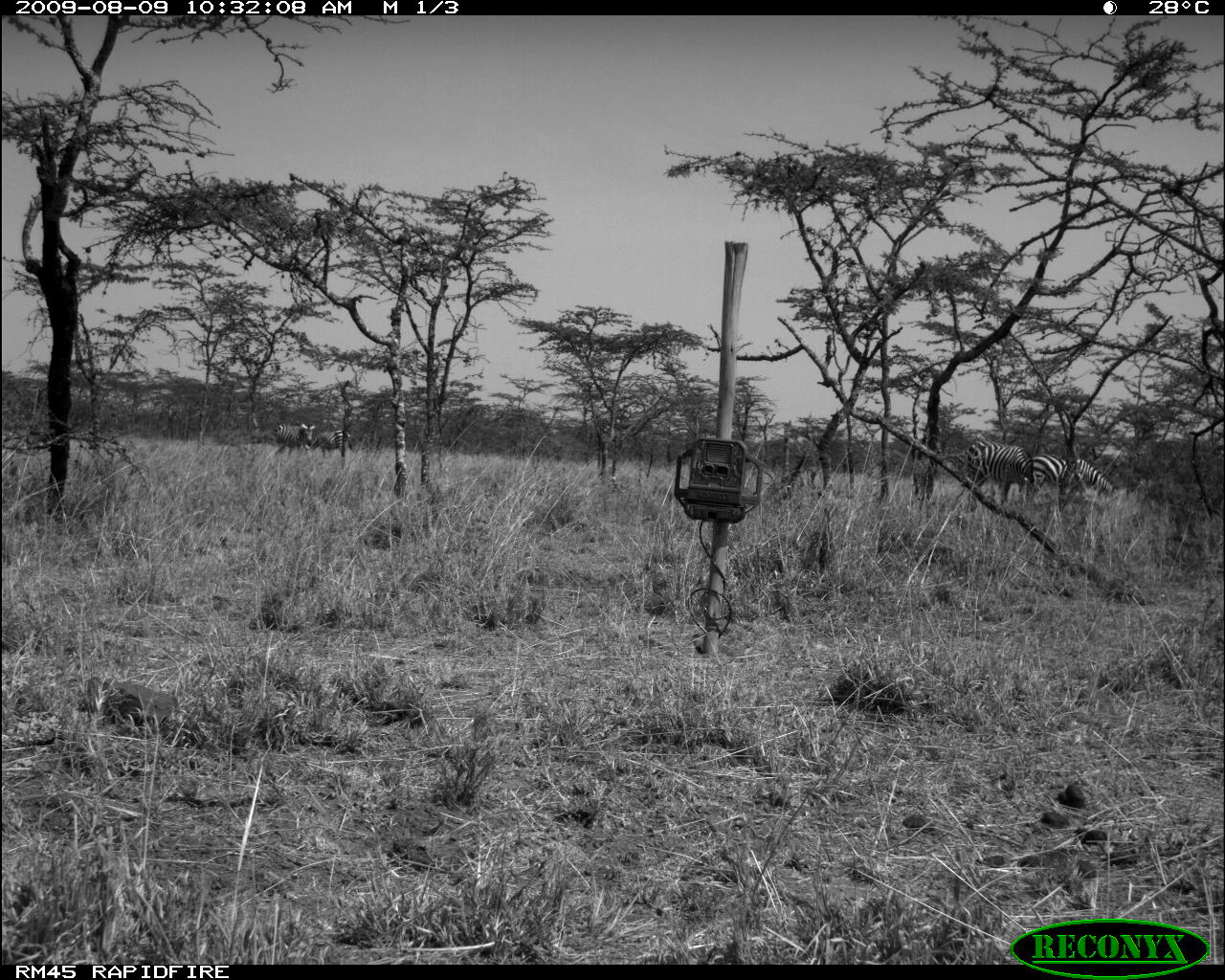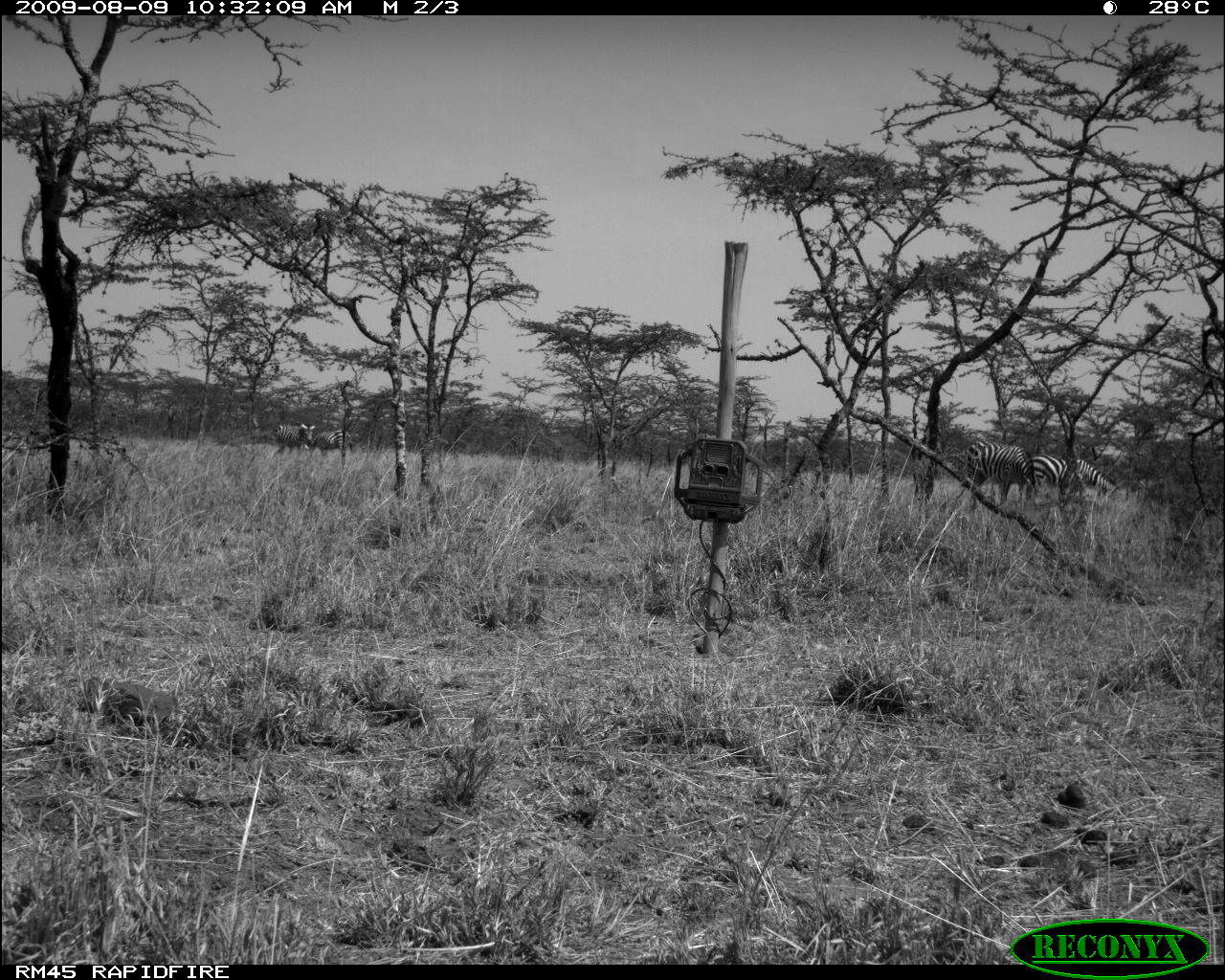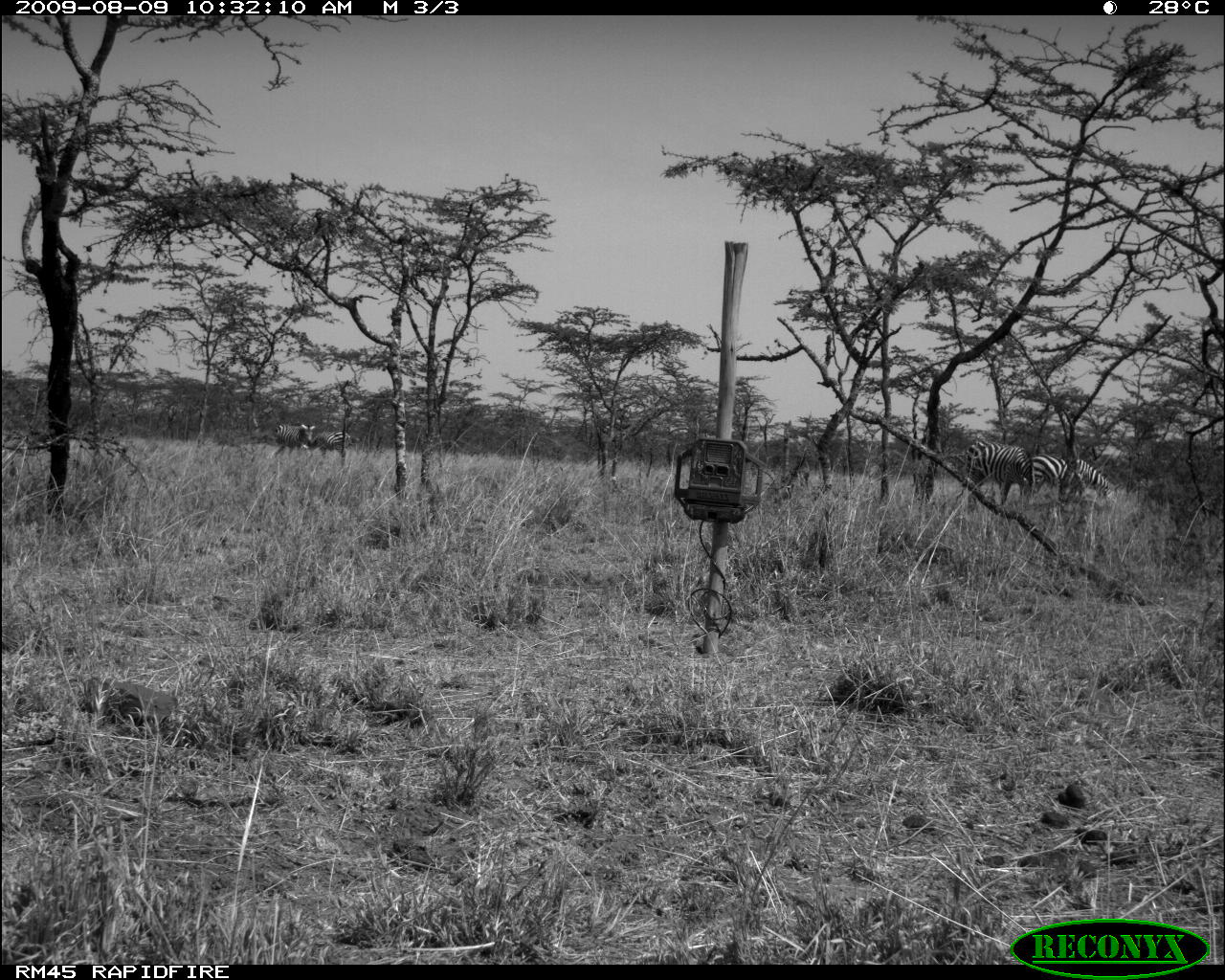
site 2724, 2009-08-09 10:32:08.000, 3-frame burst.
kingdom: Animalia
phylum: Chordata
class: Mammalia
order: Perissodactyla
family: Equidae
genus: Equus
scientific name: Equus quagga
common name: plains zebra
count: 5